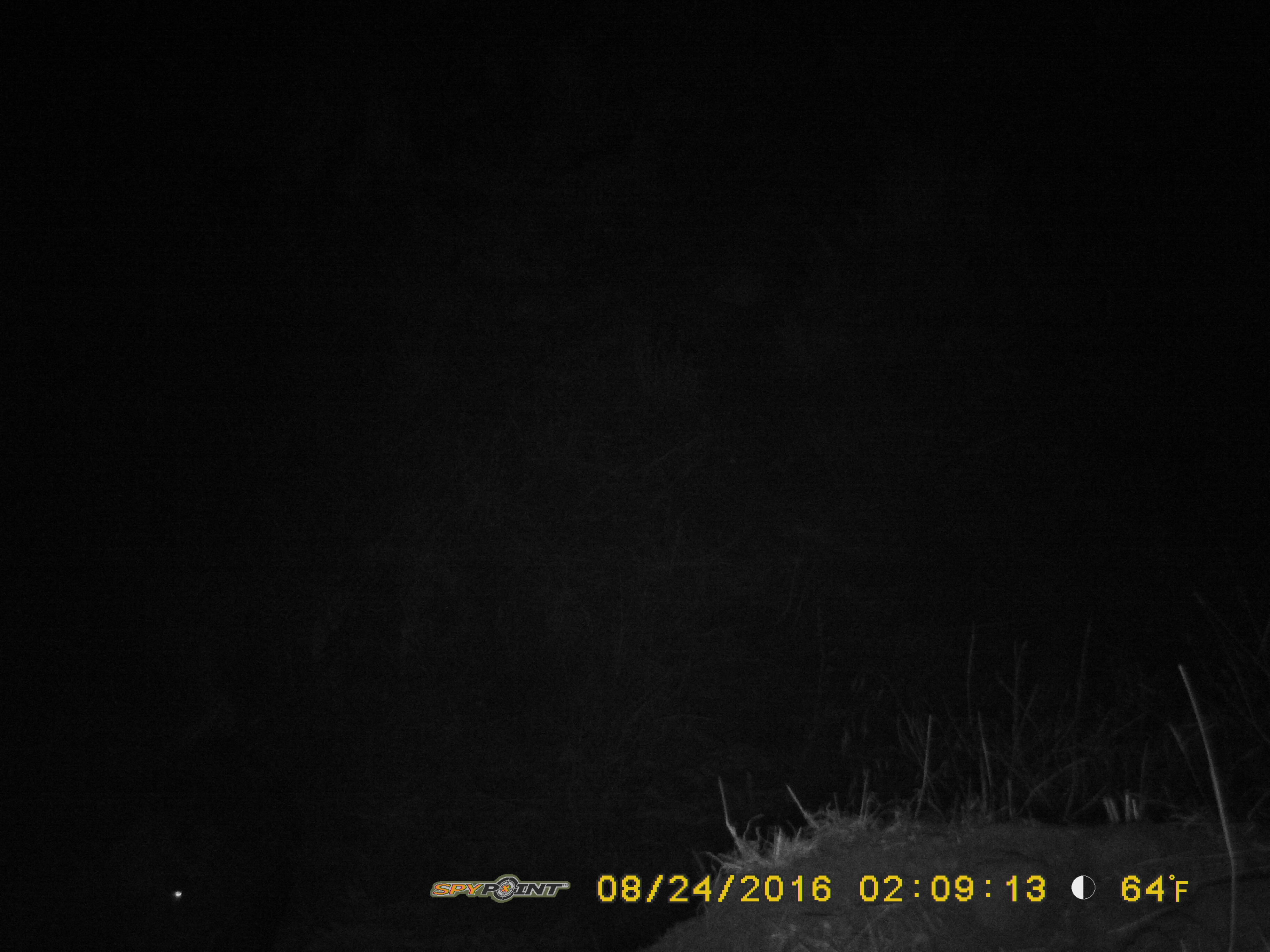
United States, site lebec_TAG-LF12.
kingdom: Animalia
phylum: Chordata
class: Mammalia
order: Artiodactyla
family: Suidae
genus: Sus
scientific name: Sus scrofa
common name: wild boar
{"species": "Sus scrofa (wild boar)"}